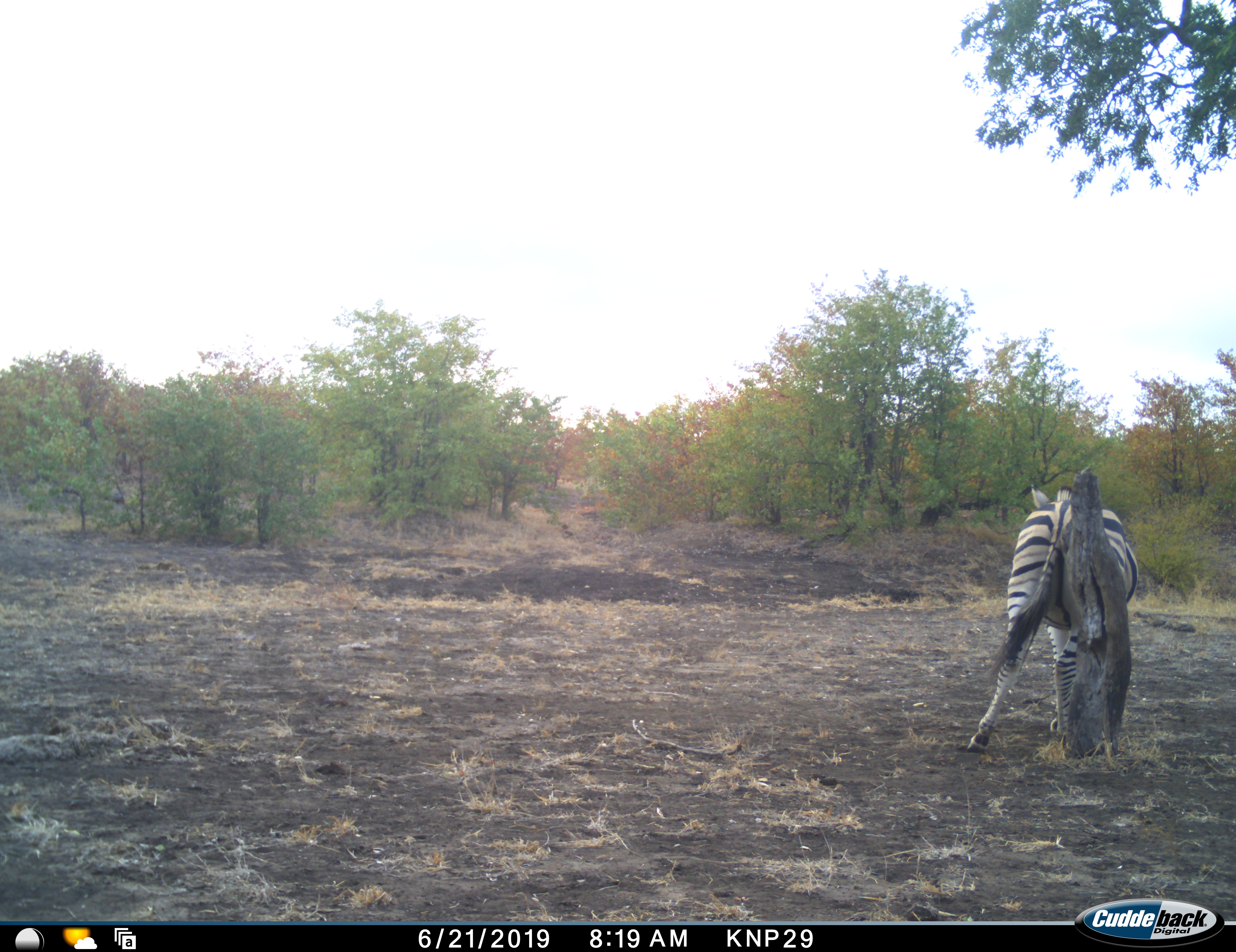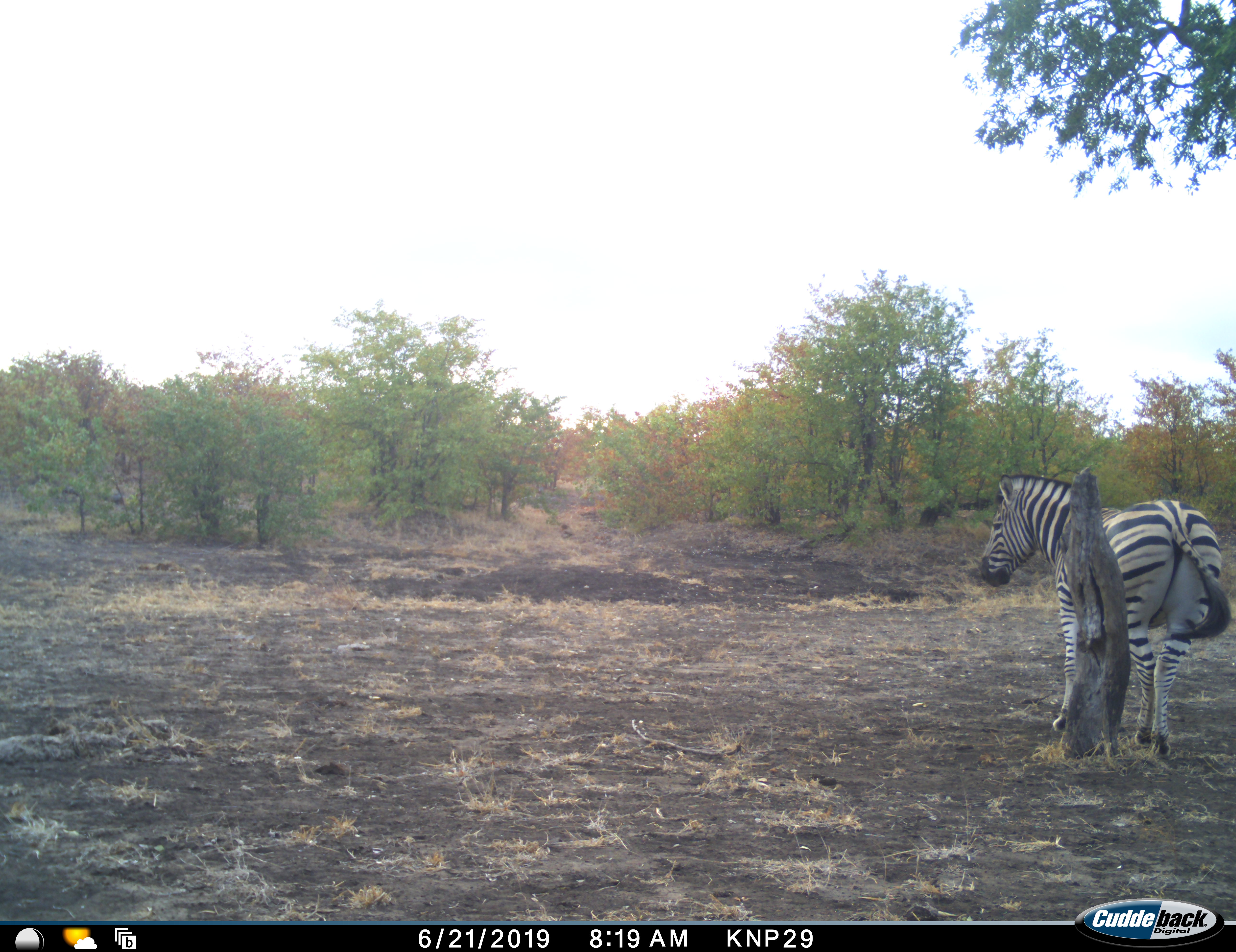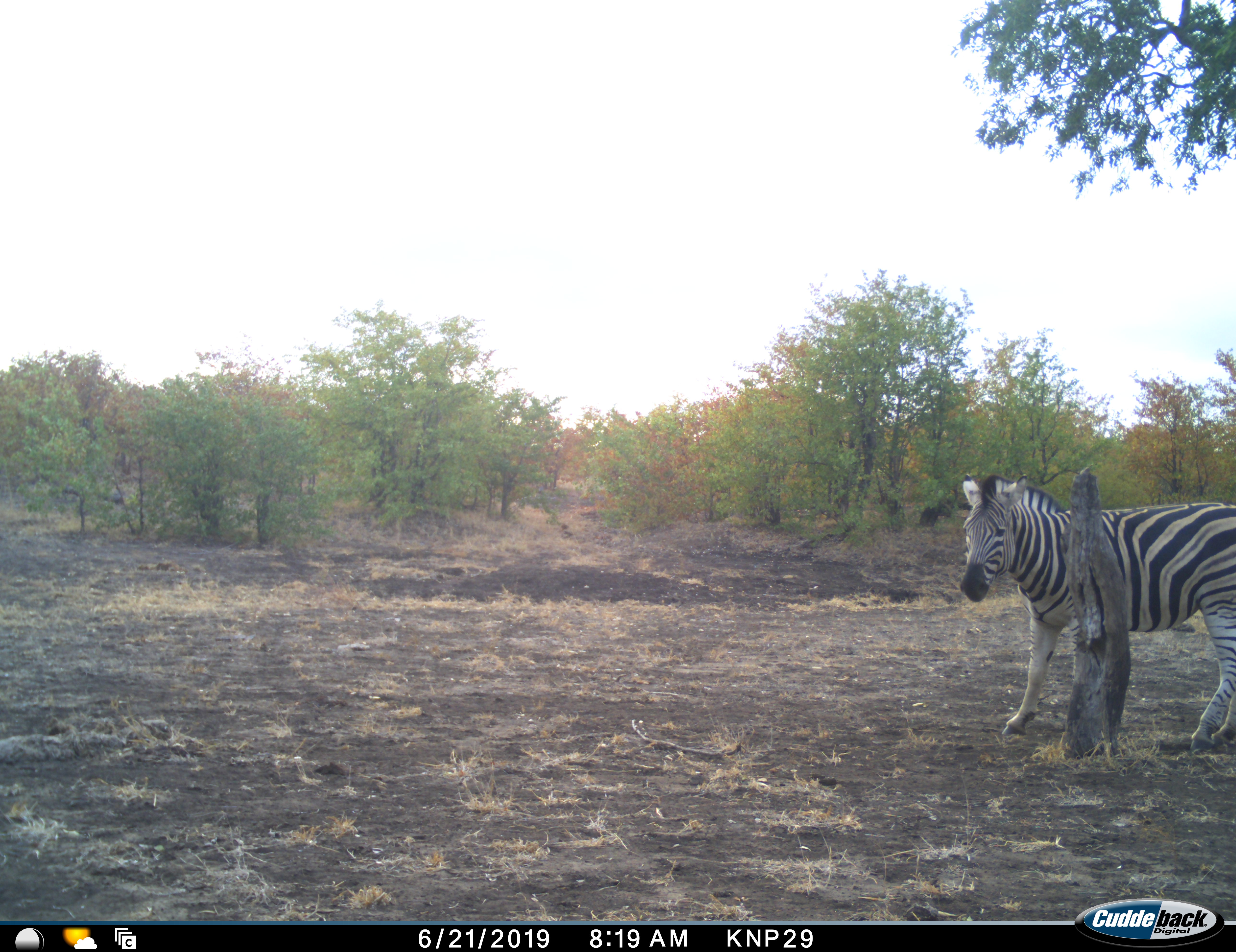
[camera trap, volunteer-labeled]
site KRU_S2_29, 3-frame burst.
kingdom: Animalia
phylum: Chordata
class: Mammalia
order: Perissodactyla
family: Equidae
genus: Equus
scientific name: Equus quagga burchellii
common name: burchell's zebra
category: zebraburchells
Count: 1.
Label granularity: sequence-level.